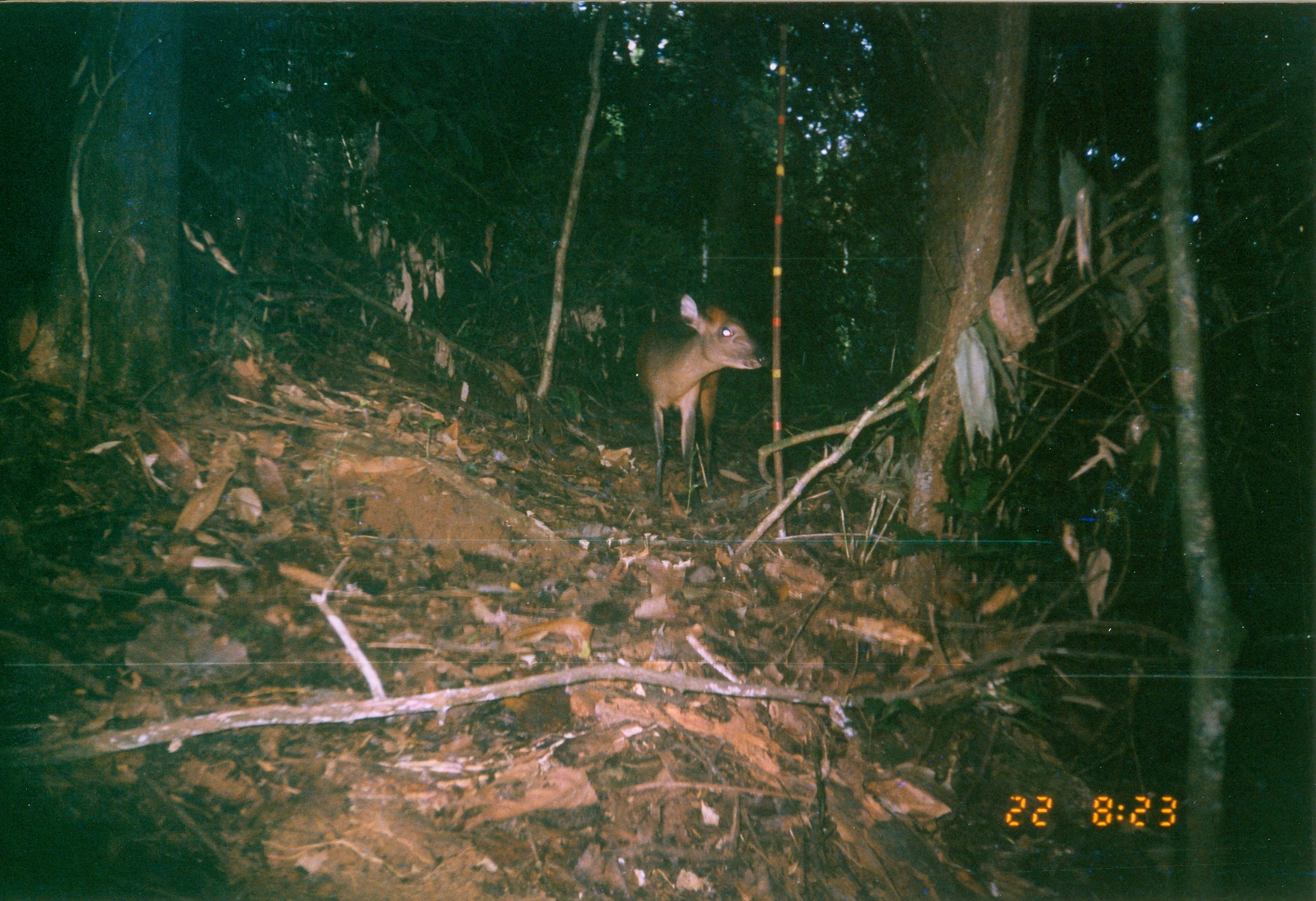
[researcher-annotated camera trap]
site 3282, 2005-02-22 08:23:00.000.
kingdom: Animalia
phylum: Chordata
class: Mammalia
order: Artiodactyla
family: Bovidae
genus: Cephalophus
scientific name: Cephalophus harveyi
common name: harvey's duiker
Cephalophus harveyi (harvey's duiker), count 1.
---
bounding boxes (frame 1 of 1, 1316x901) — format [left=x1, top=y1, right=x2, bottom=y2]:
cephalophus harveyi: [left=629, top=290, right=767, bottom=521]